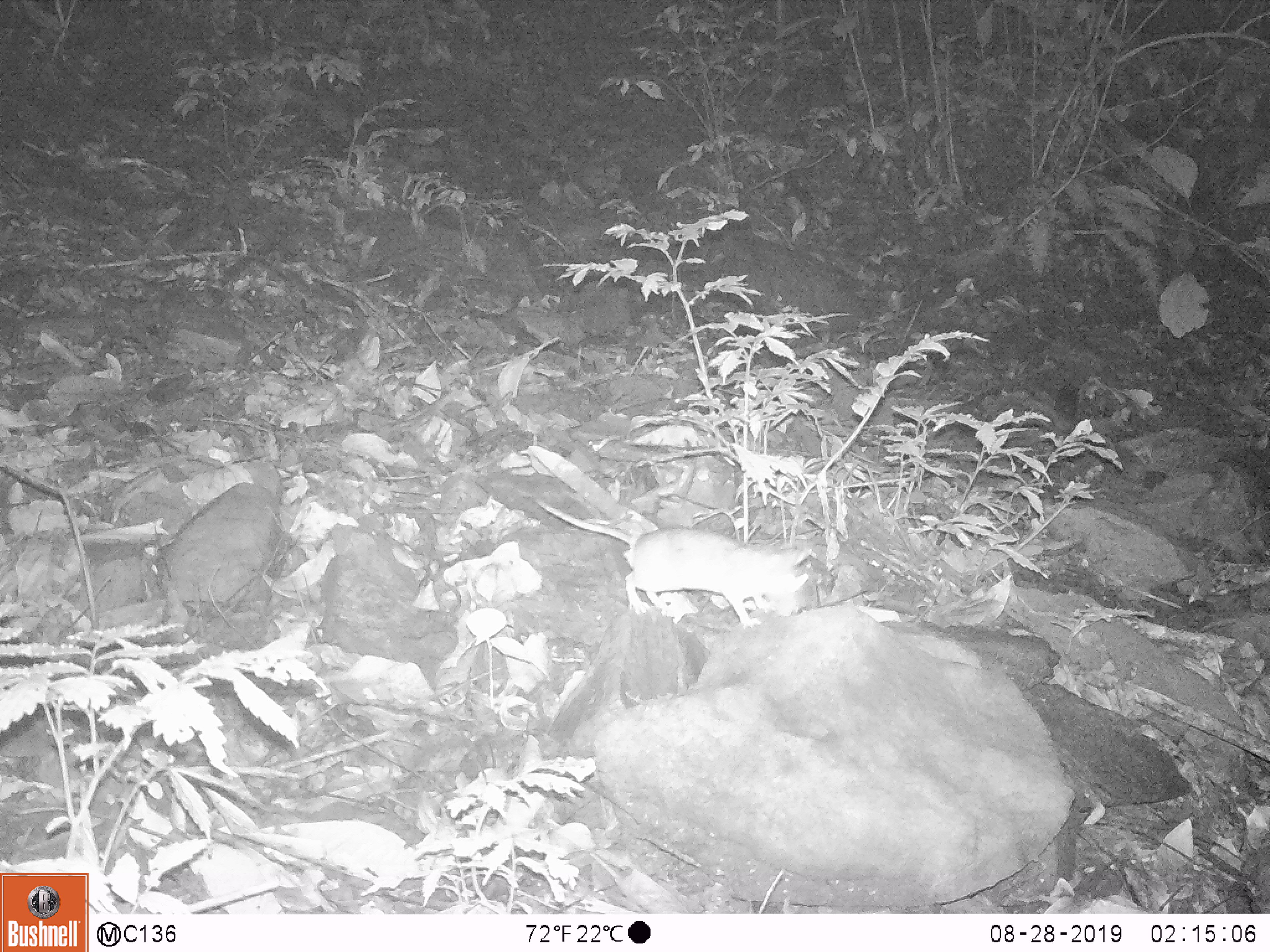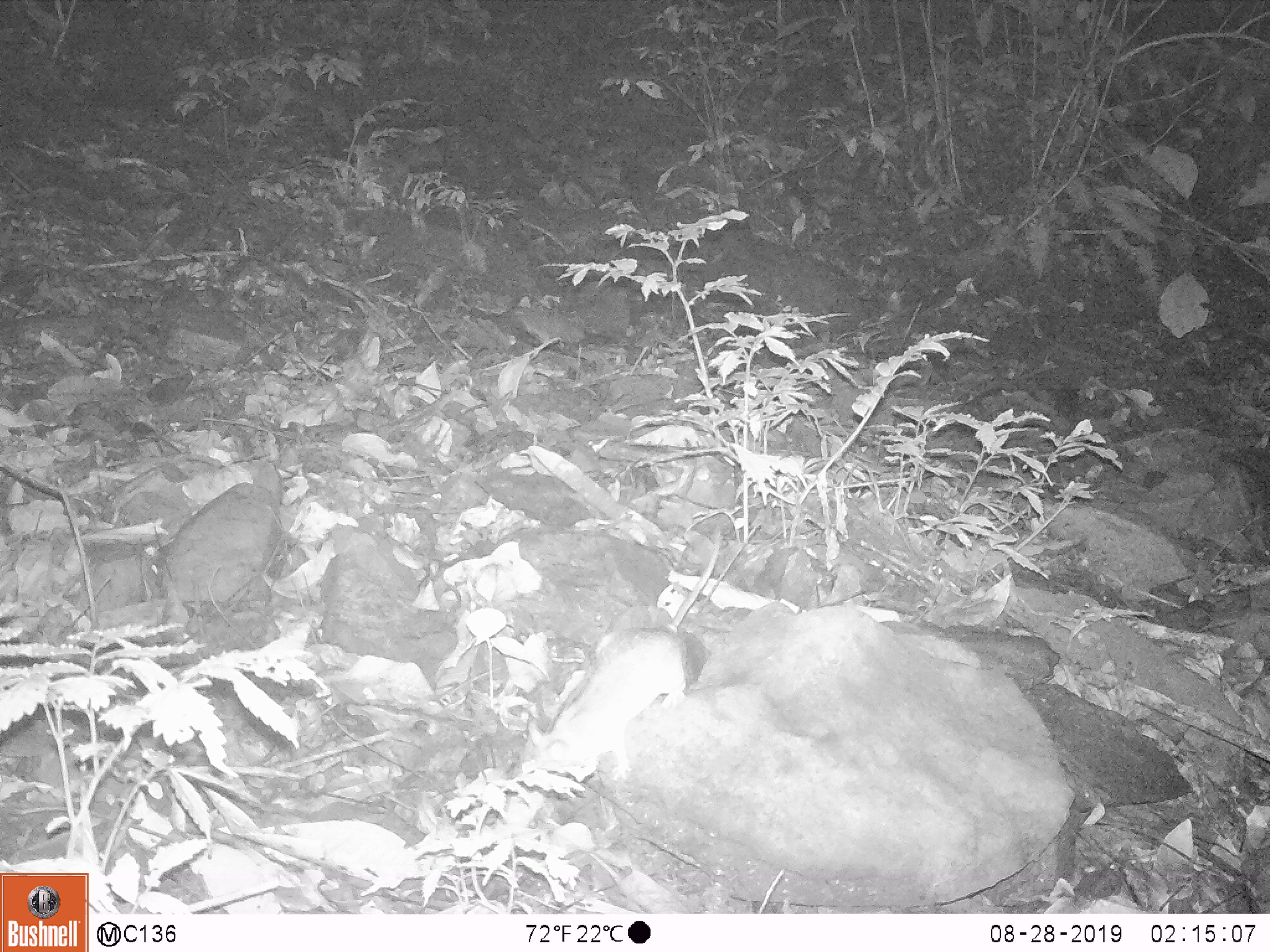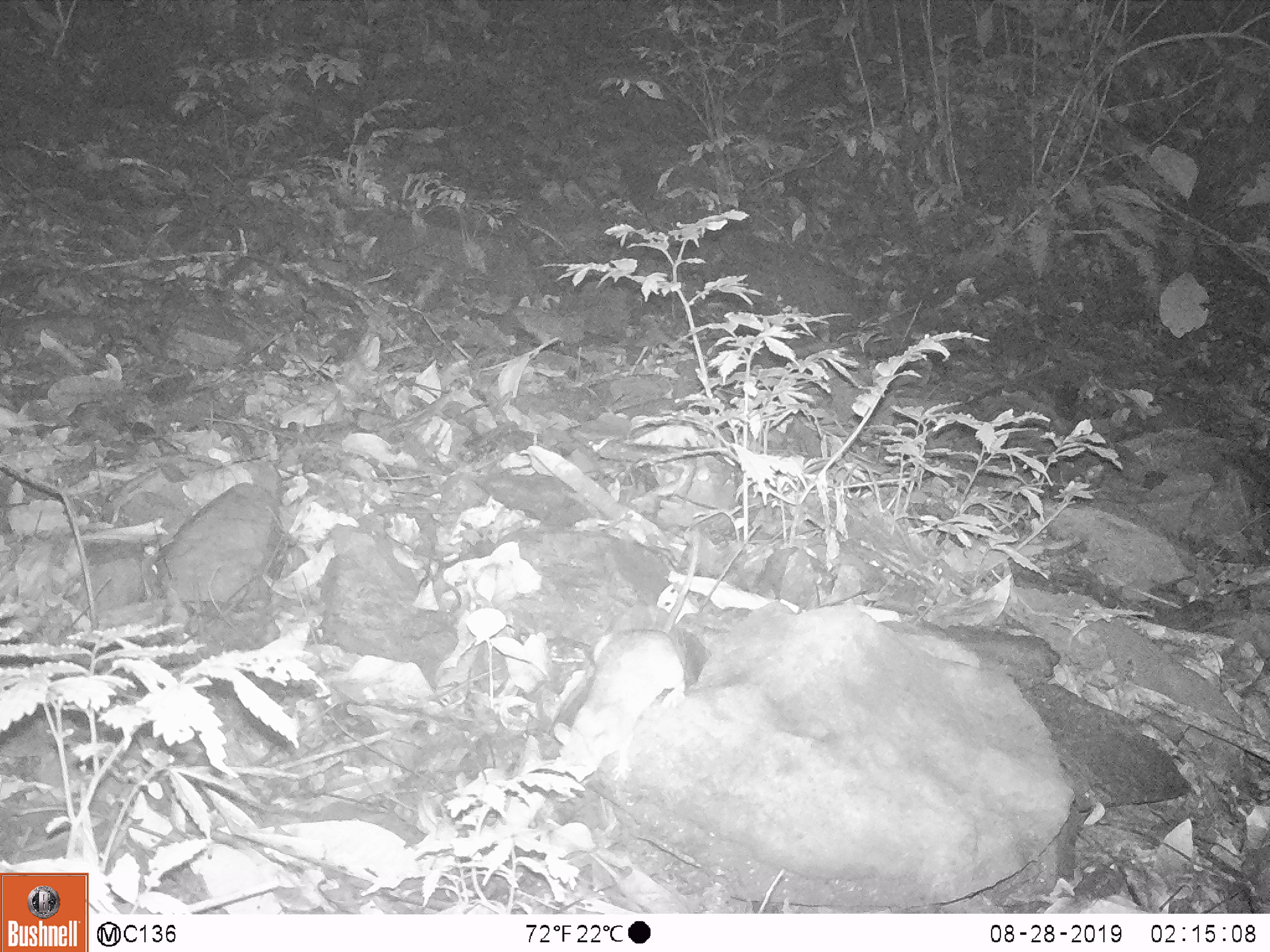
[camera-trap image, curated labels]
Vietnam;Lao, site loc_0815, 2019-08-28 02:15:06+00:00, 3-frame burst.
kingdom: Animalia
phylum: Chordata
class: Mammalia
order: Rodentia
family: Muridae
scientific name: Muridae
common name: old-world mice and rats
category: unidentified murid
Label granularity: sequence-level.